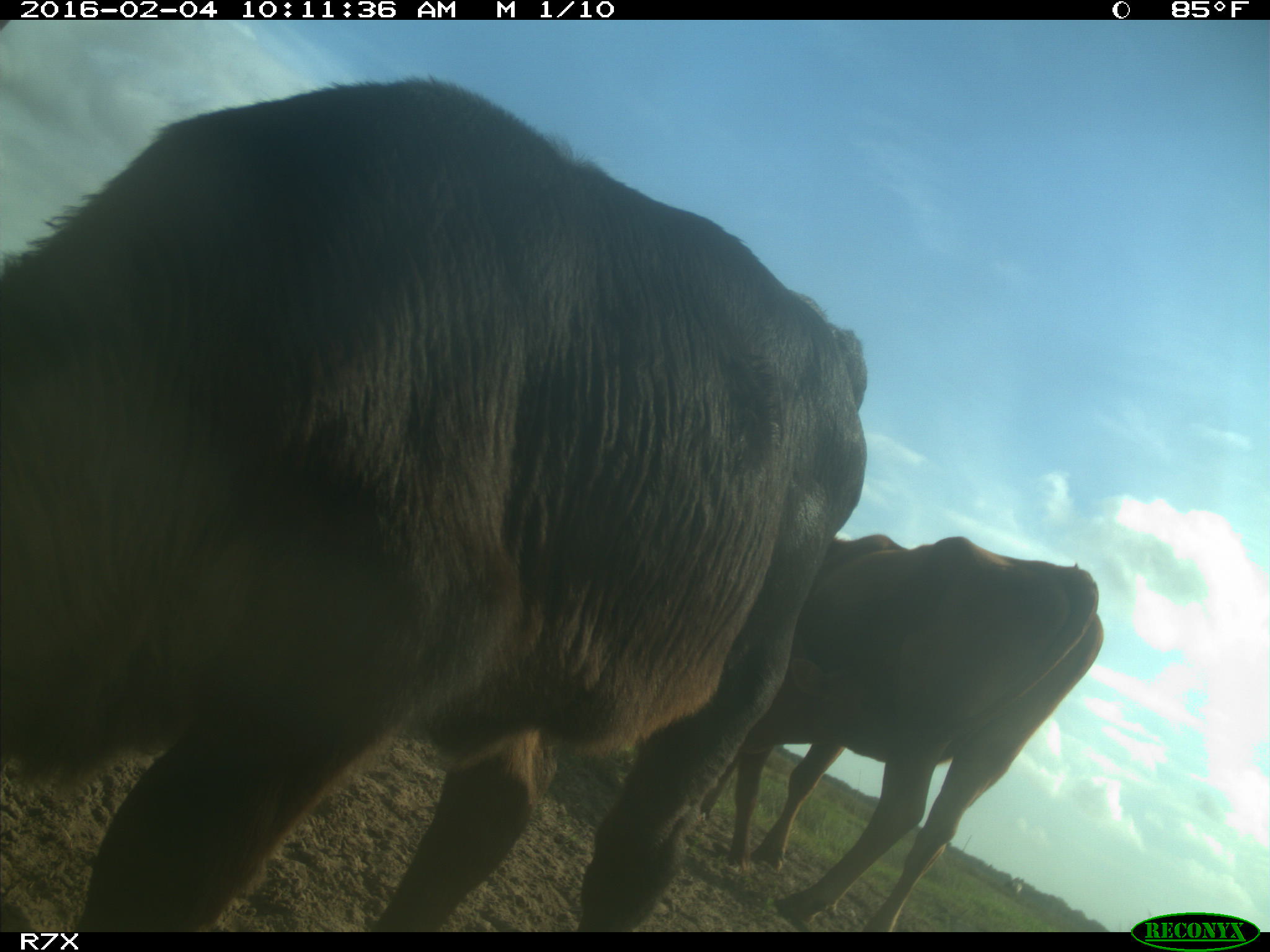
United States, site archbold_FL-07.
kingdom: Animalia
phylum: Chordata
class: Mammalia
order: Artiodactyla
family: Bovidae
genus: Bos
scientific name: Bos taurus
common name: domestic cow